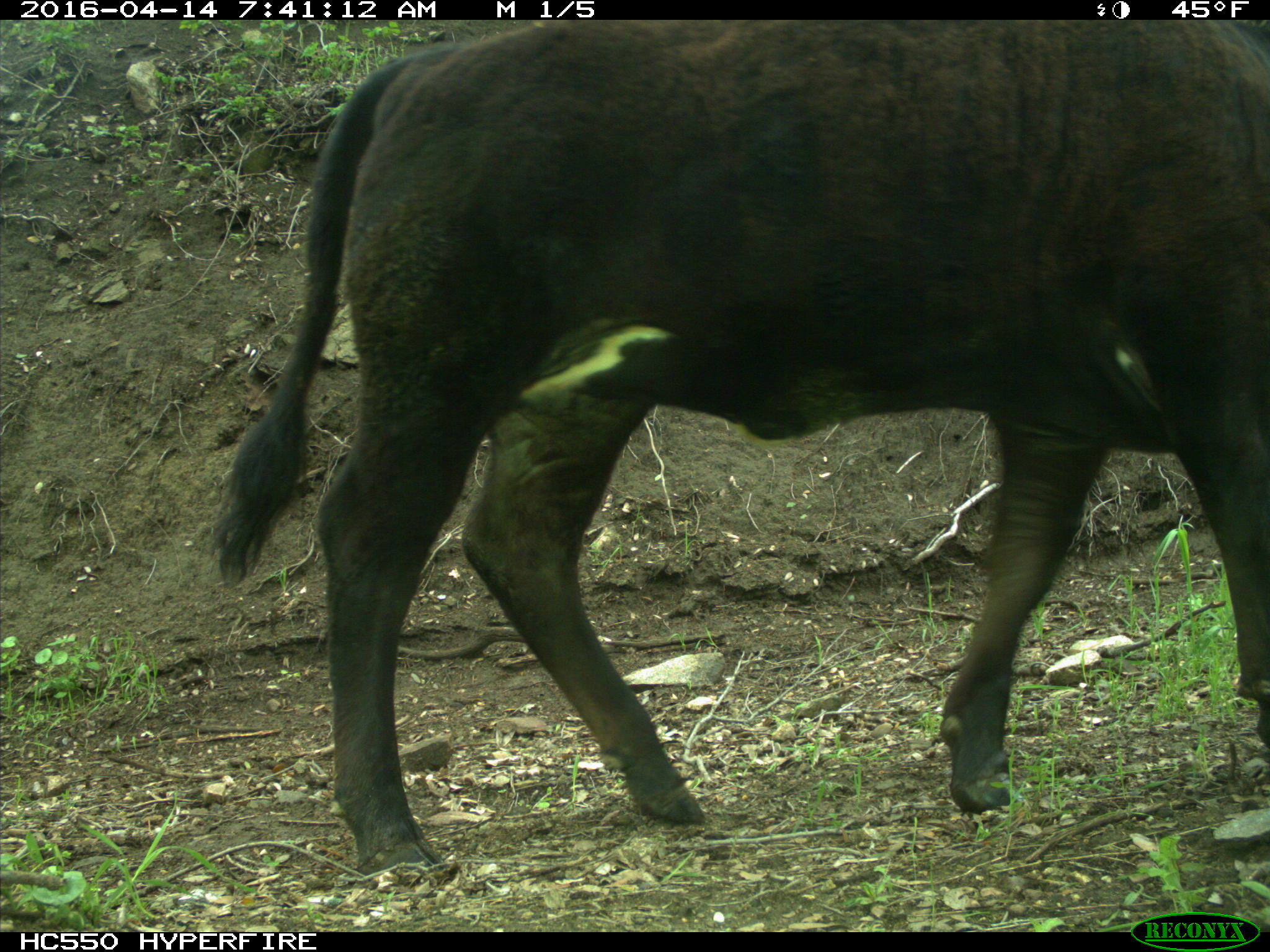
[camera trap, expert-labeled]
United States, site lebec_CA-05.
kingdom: Animalia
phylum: Chordata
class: Mammalia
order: Artiodactyla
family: Bovidae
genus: Bos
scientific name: Bos taurus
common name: domestic cow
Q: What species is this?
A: Bos taurus (domestic cow).